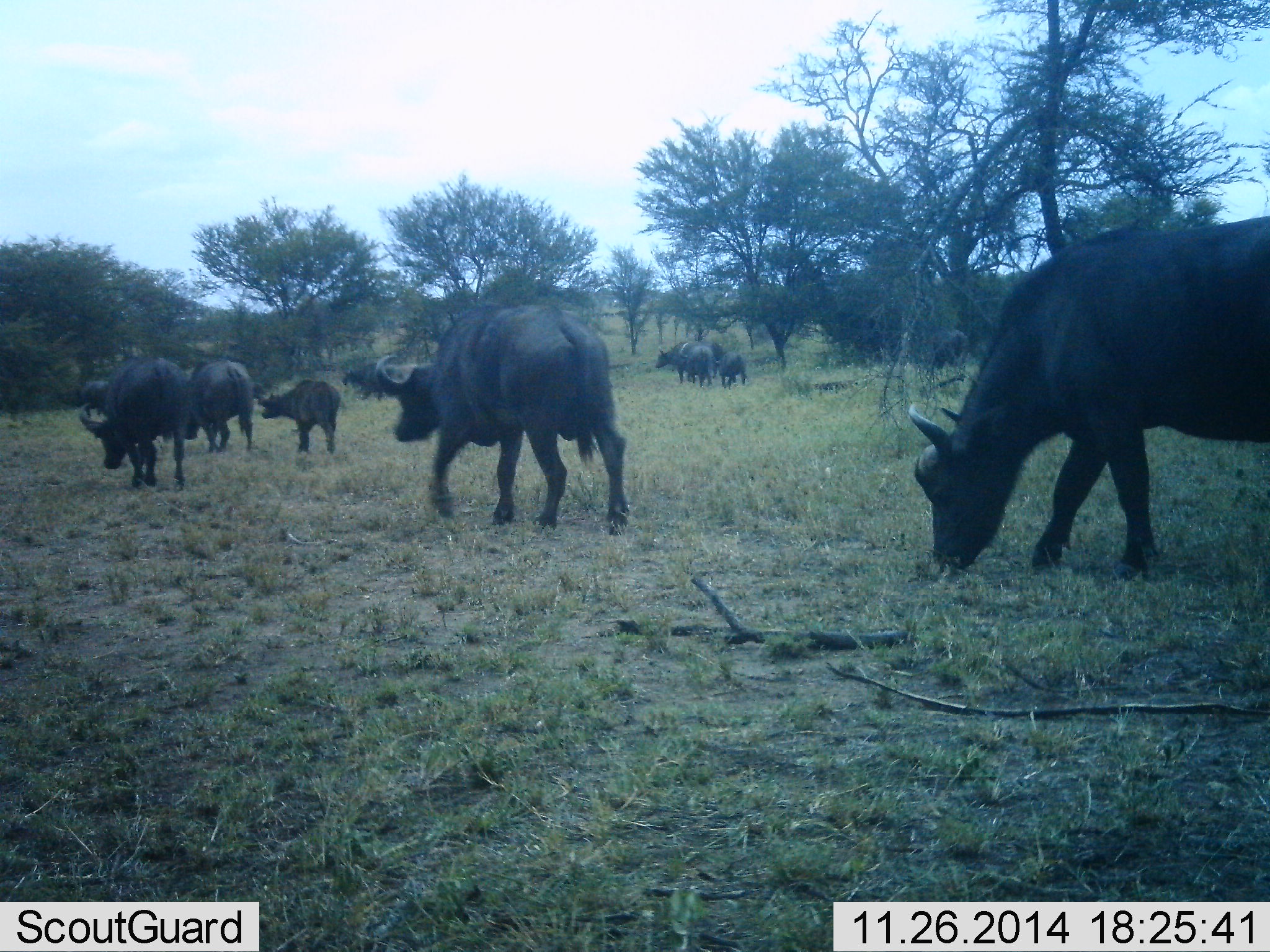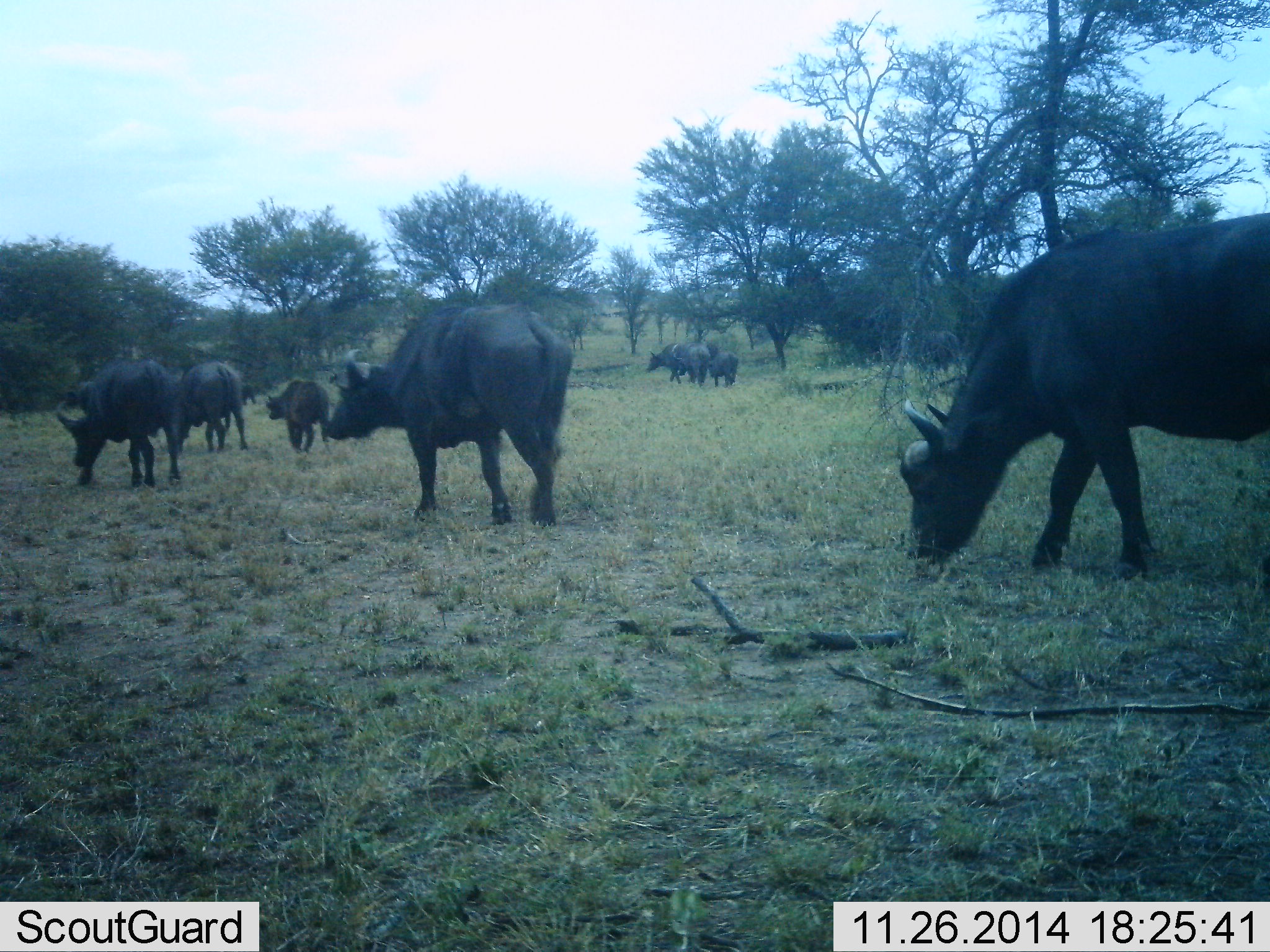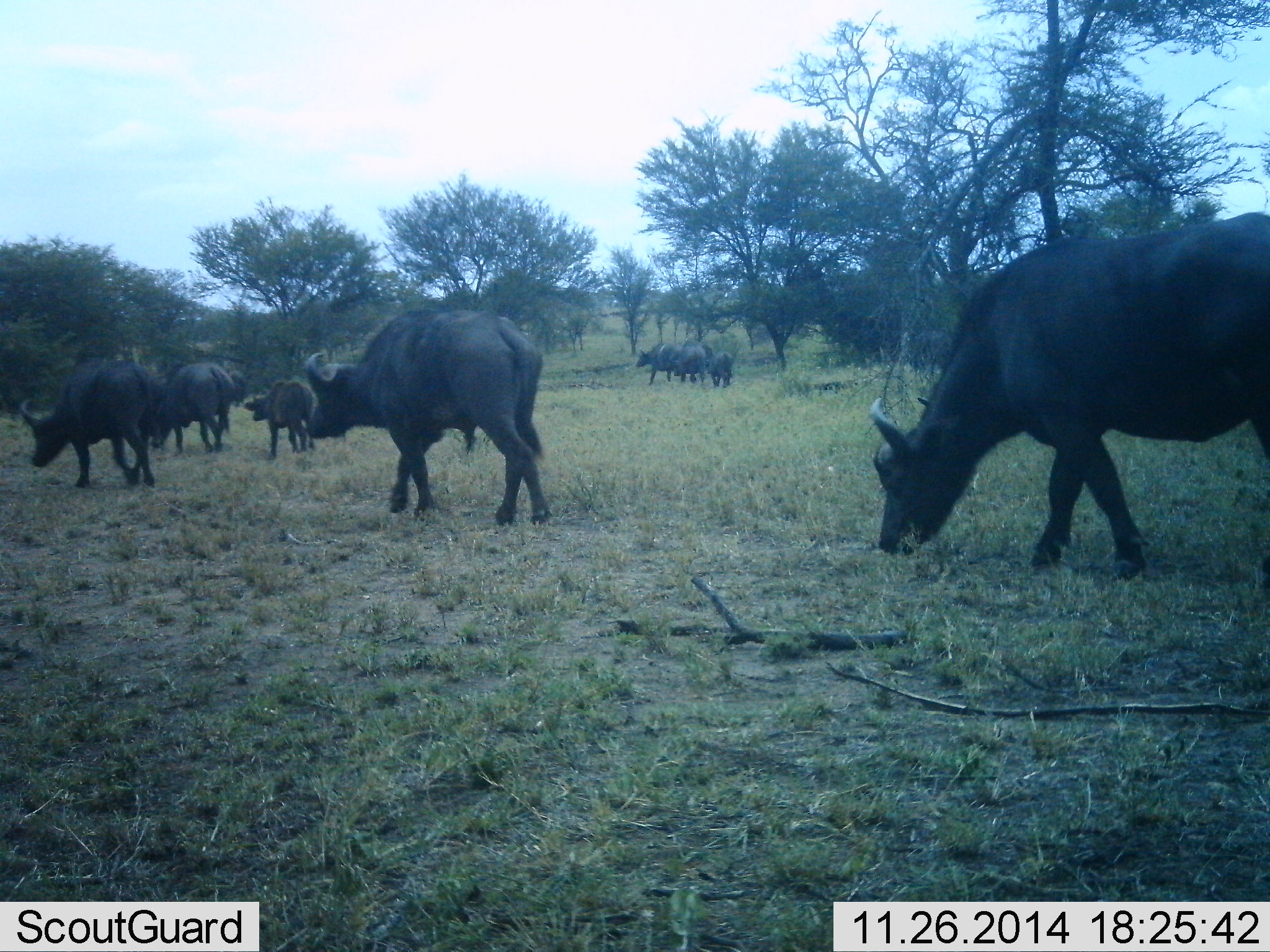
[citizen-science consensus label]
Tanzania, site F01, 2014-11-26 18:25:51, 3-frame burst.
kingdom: Animalia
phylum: Chordata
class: Mammalia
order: Artiodactyla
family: Bovidae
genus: Syncerus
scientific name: Syncerus caffer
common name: cape buffalo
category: buffalo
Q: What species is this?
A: Buffalo (cape buffalo) (Syncerus caffer).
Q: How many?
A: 9.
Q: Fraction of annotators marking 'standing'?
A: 50%.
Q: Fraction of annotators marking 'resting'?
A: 0%.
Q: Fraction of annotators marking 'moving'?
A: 70%.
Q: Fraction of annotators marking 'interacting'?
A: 0%.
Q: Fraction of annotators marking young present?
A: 30%.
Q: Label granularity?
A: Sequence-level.